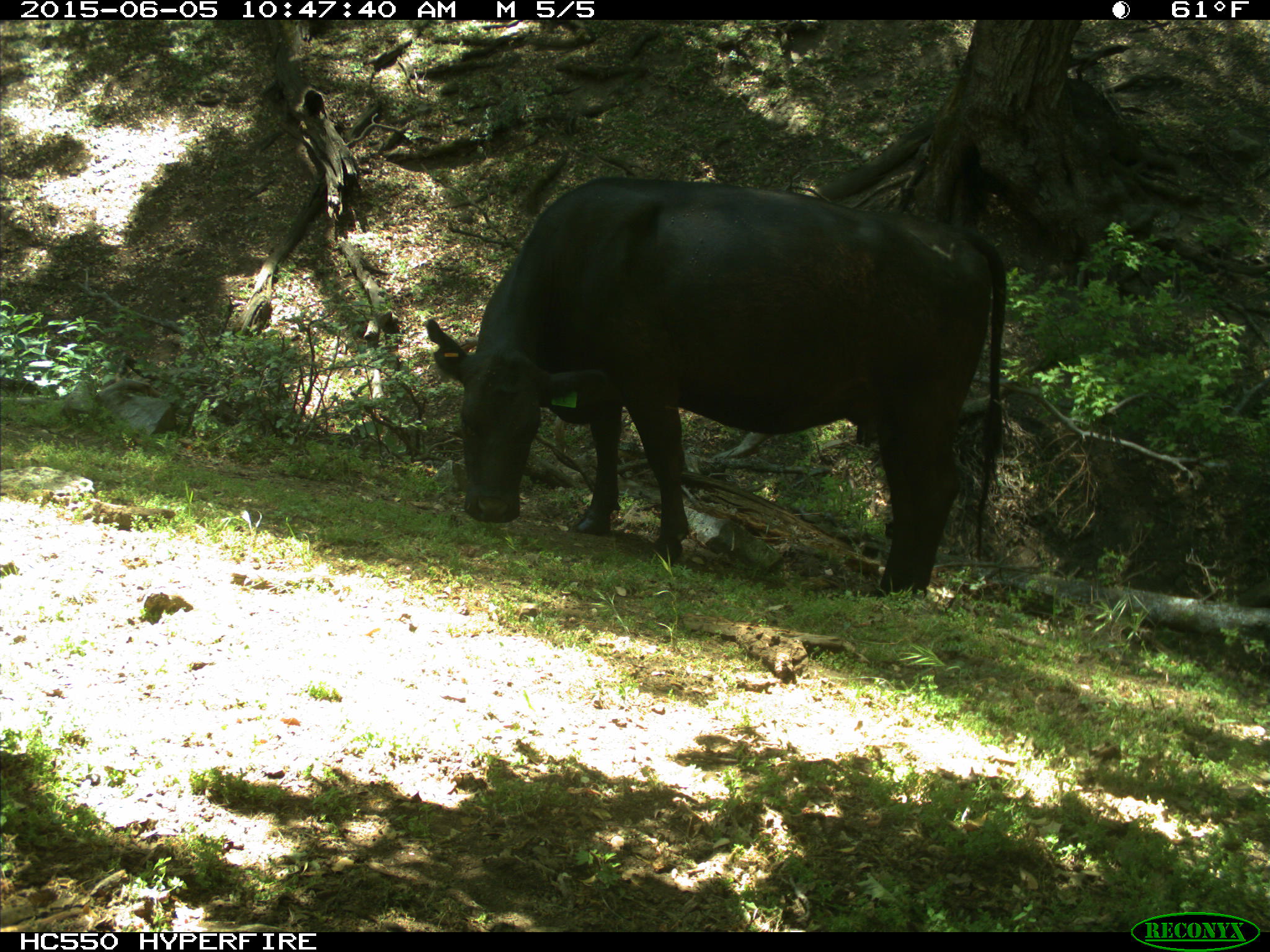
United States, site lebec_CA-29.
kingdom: Animalia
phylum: Chordata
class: Mammalia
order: Artiodactyla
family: Bovidae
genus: Bos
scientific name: Bos taurus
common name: domestic cow